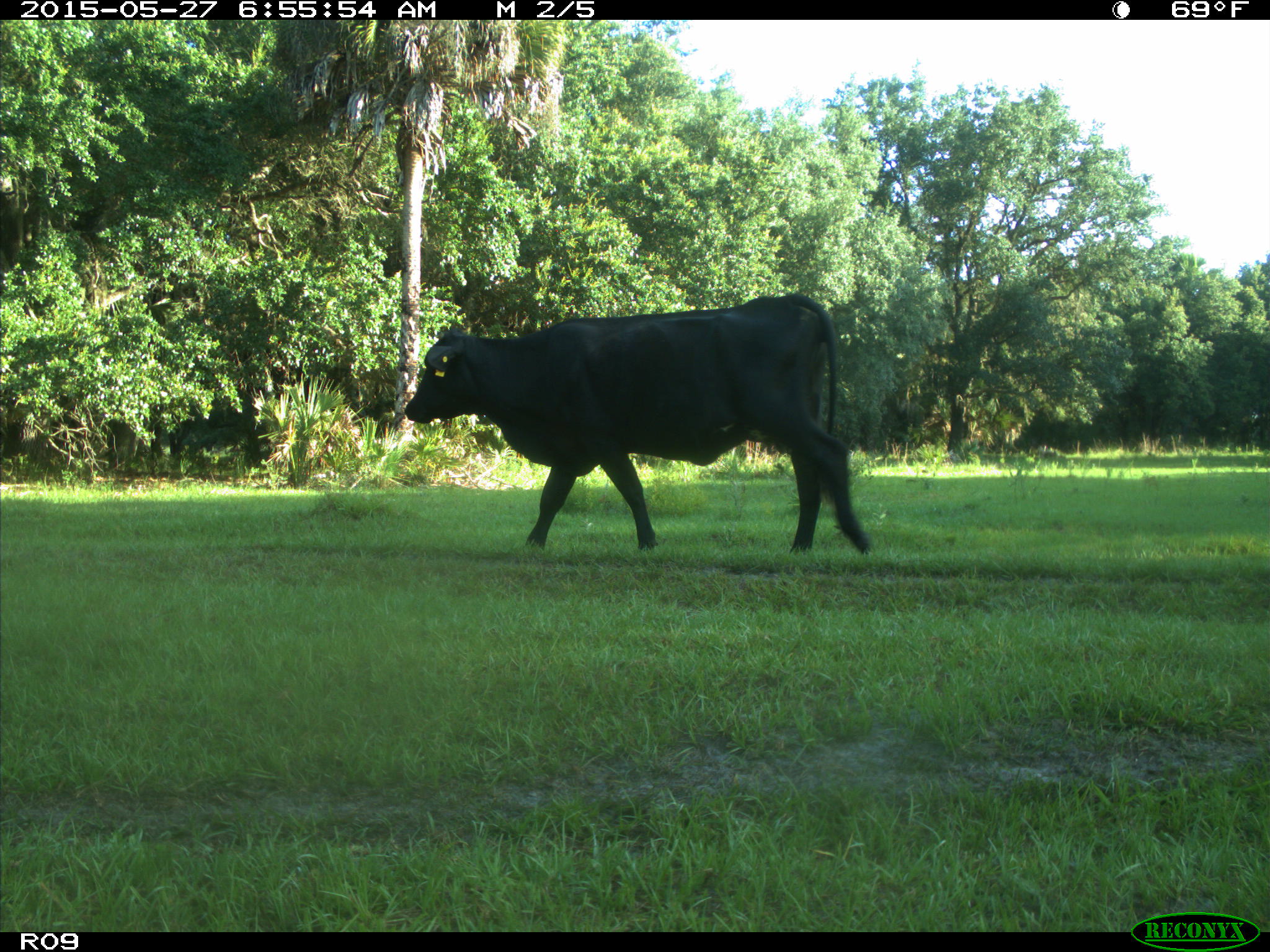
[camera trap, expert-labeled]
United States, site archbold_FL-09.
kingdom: Animalia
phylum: Chordata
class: Mammalia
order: Artiodactyla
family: Bovidae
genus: Bos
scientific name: Bos taurus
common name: domestic cow